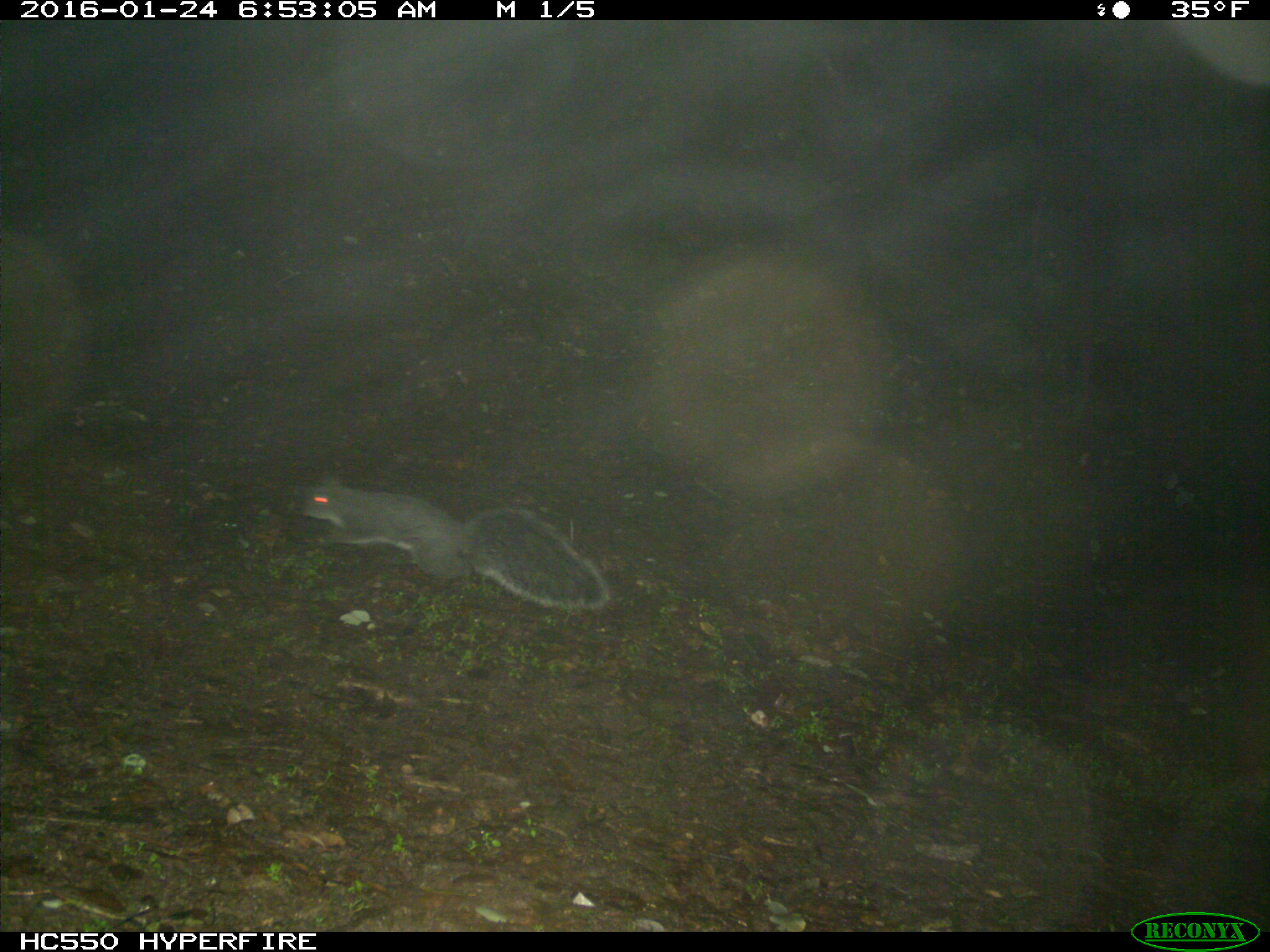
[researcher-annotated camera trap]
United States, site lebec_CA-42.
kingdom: Animalia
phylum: Chordata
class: Mammalia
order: Rodentia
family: Sciuridae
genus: Sciurus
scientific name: Sciurus carolinensis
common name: eastern gray squirrel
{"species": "Sciurus carolinensis (eastern gray squirrel)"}